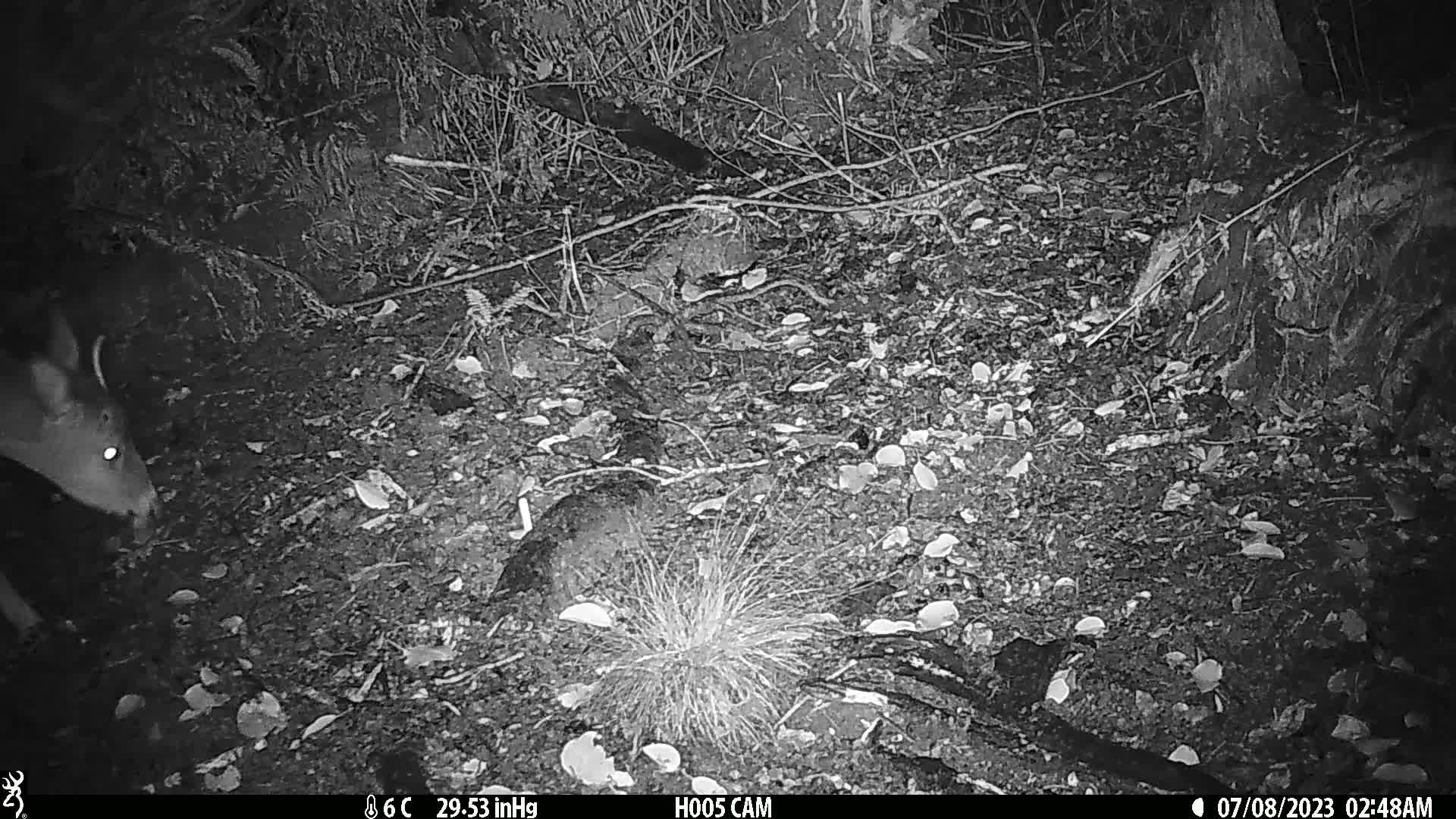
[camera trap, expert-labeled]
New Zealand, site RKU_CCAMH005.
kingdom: Animalia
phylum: Chordata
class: Mammalia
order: Artiodactyla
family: Cervidae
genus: Odocoileus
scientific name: Odocoileus virginianus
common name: white-tailed deer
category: white tailed deer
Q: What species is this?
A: White tailed deer (white-tailed deer) (Odocoileus virginianus).